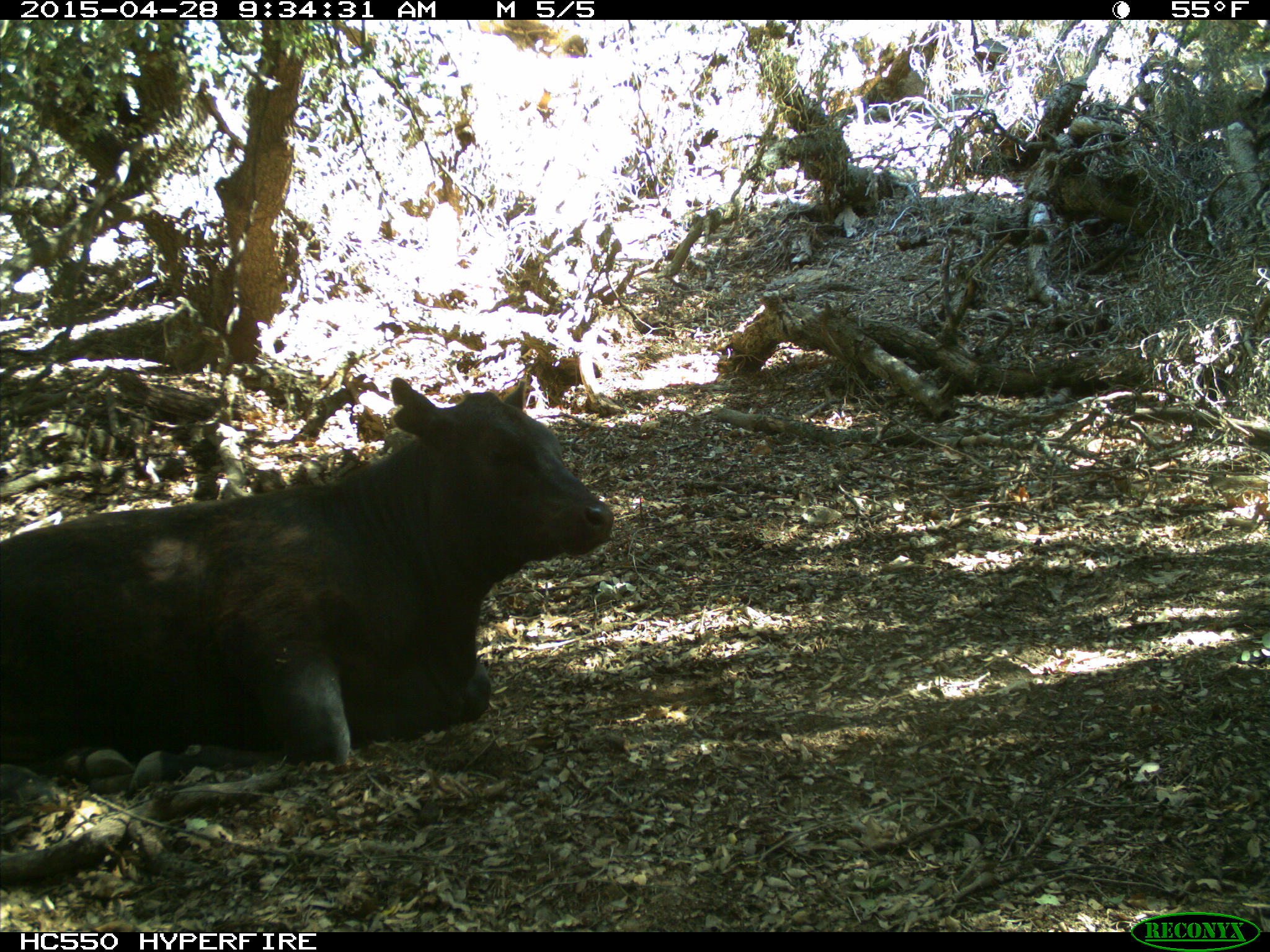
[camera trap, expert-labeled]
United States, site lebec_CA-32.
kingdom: Animalia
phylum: Chordata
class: Mammalia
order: Artiodactyla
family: Bovidae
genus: Bos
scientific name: Bos taurus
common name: domestic cow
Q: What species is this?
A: Bos taurus (domestic cow).